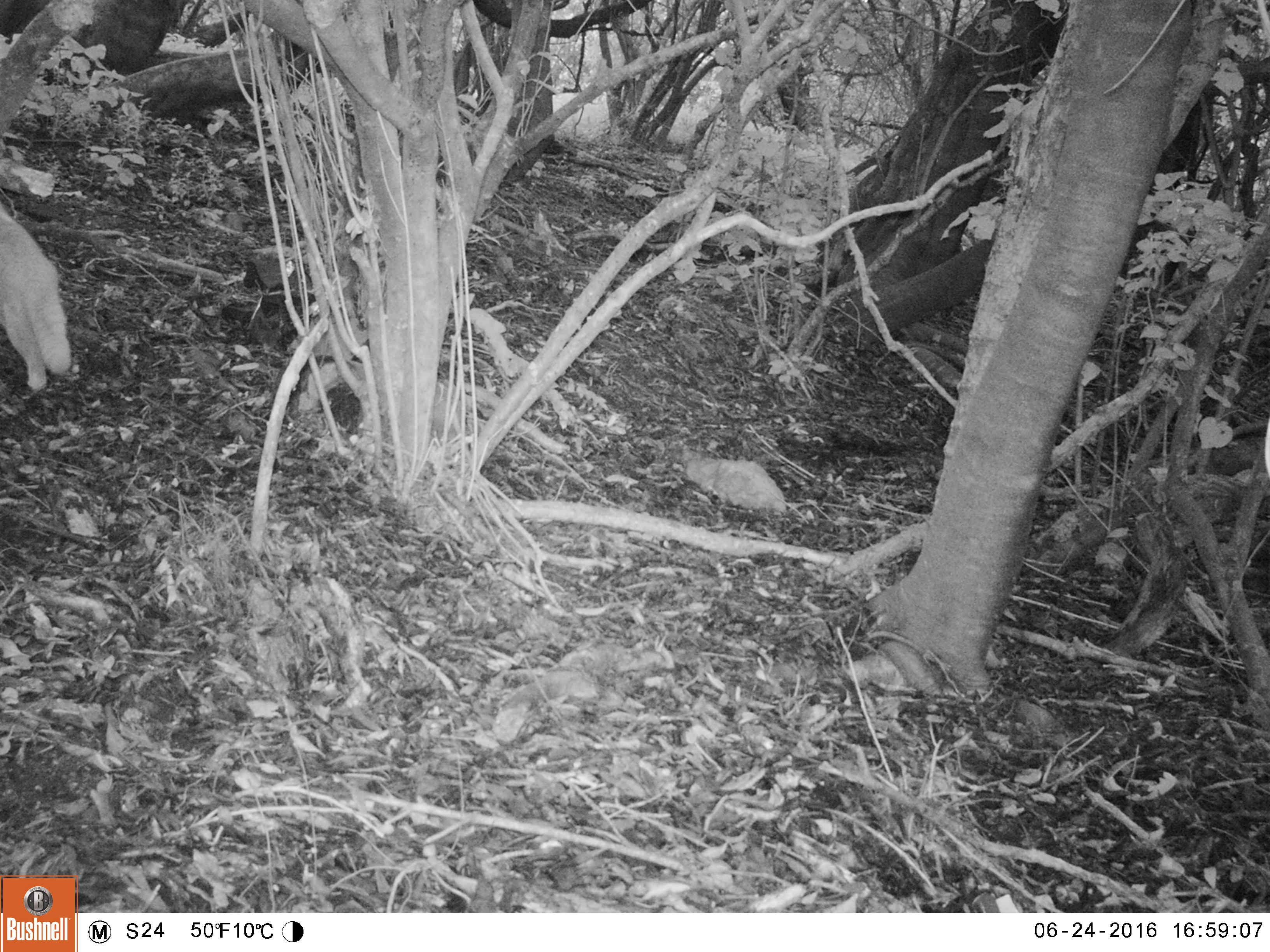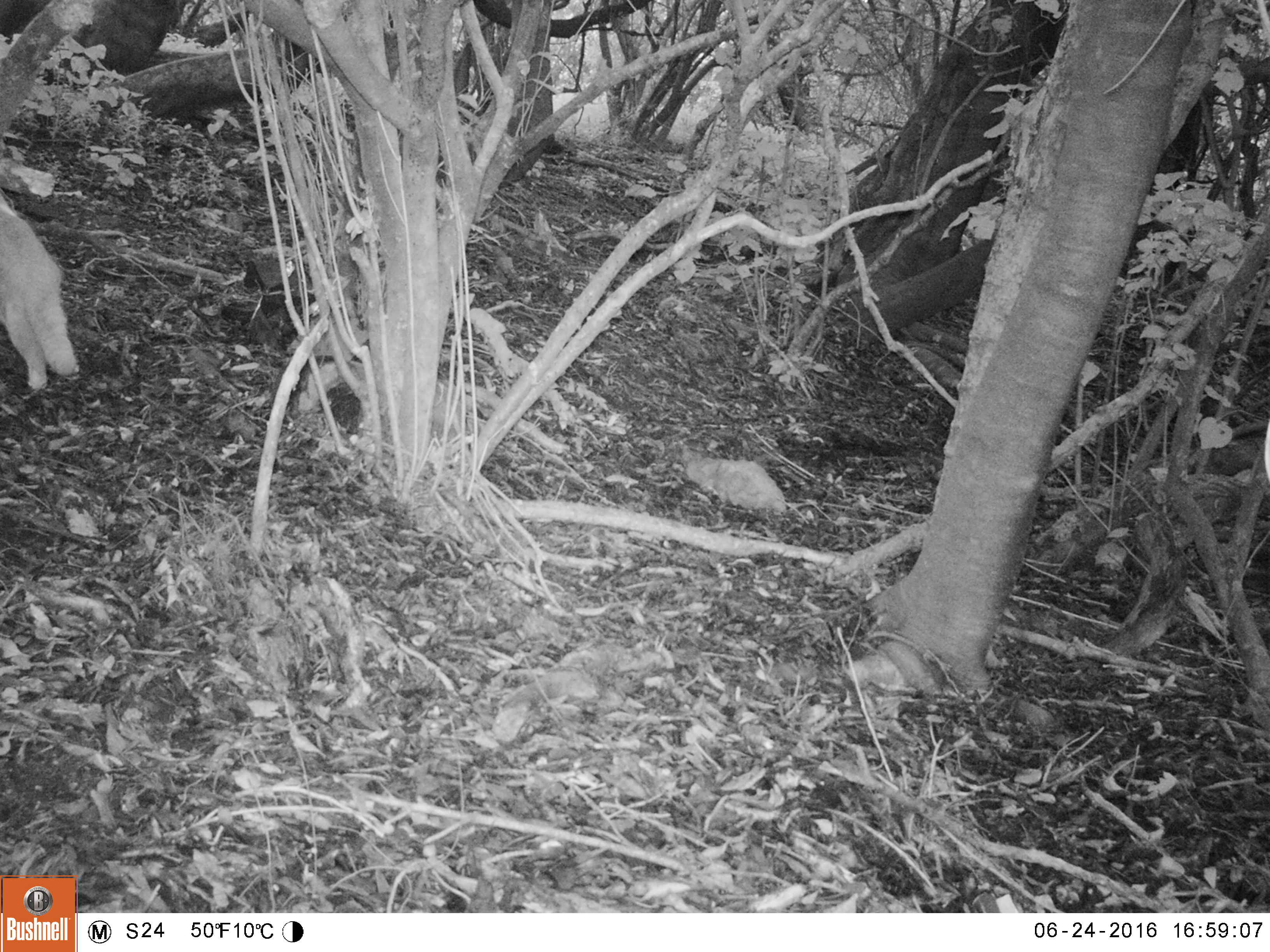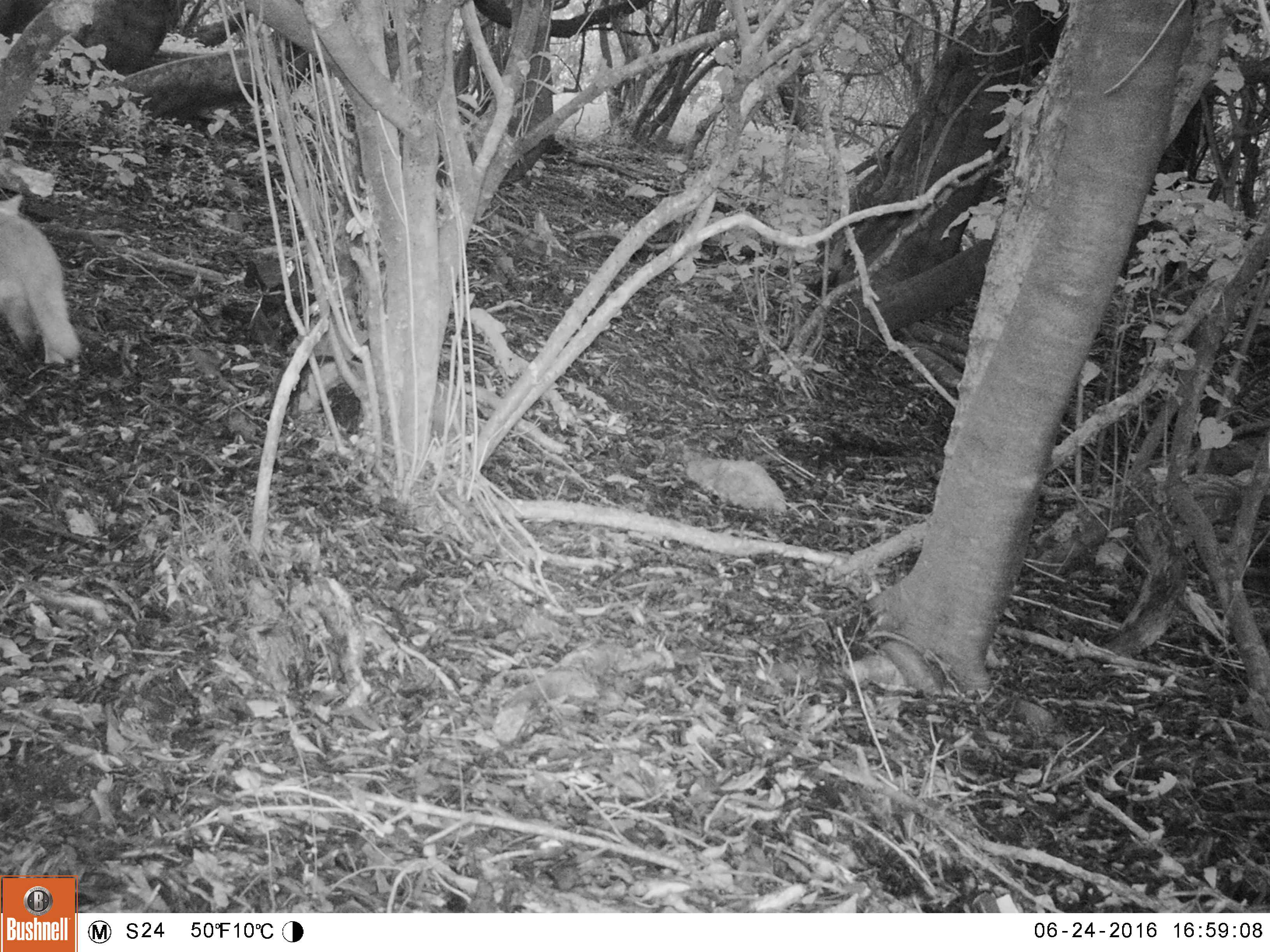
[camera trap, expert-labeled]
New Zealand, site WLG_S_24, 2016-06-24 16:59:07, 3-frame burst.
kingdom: Animalia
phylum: Chordata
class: Mammalia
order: Carnivora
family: Felidae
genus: Felis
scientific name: Felis catus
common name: domestic cat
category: cat